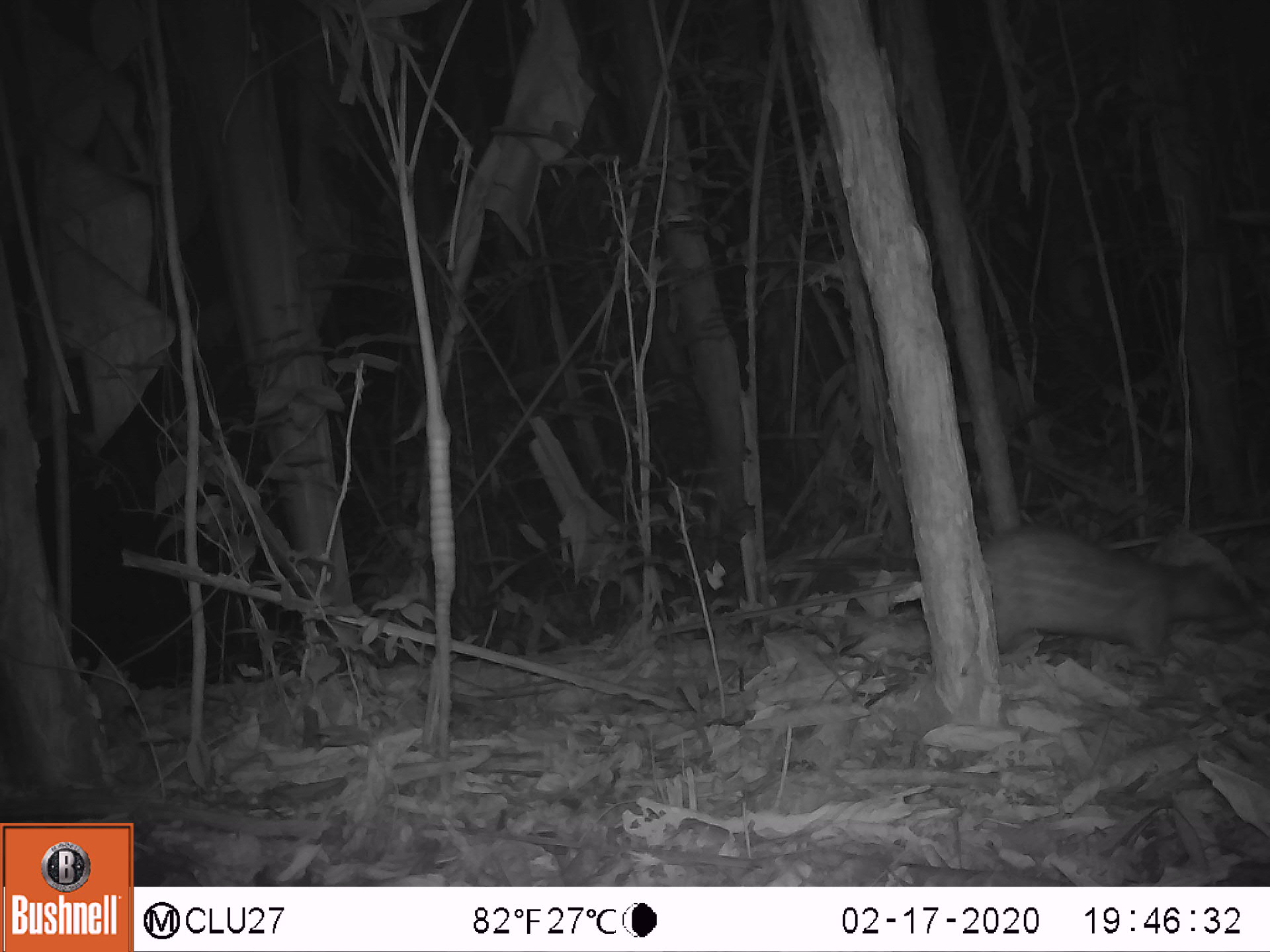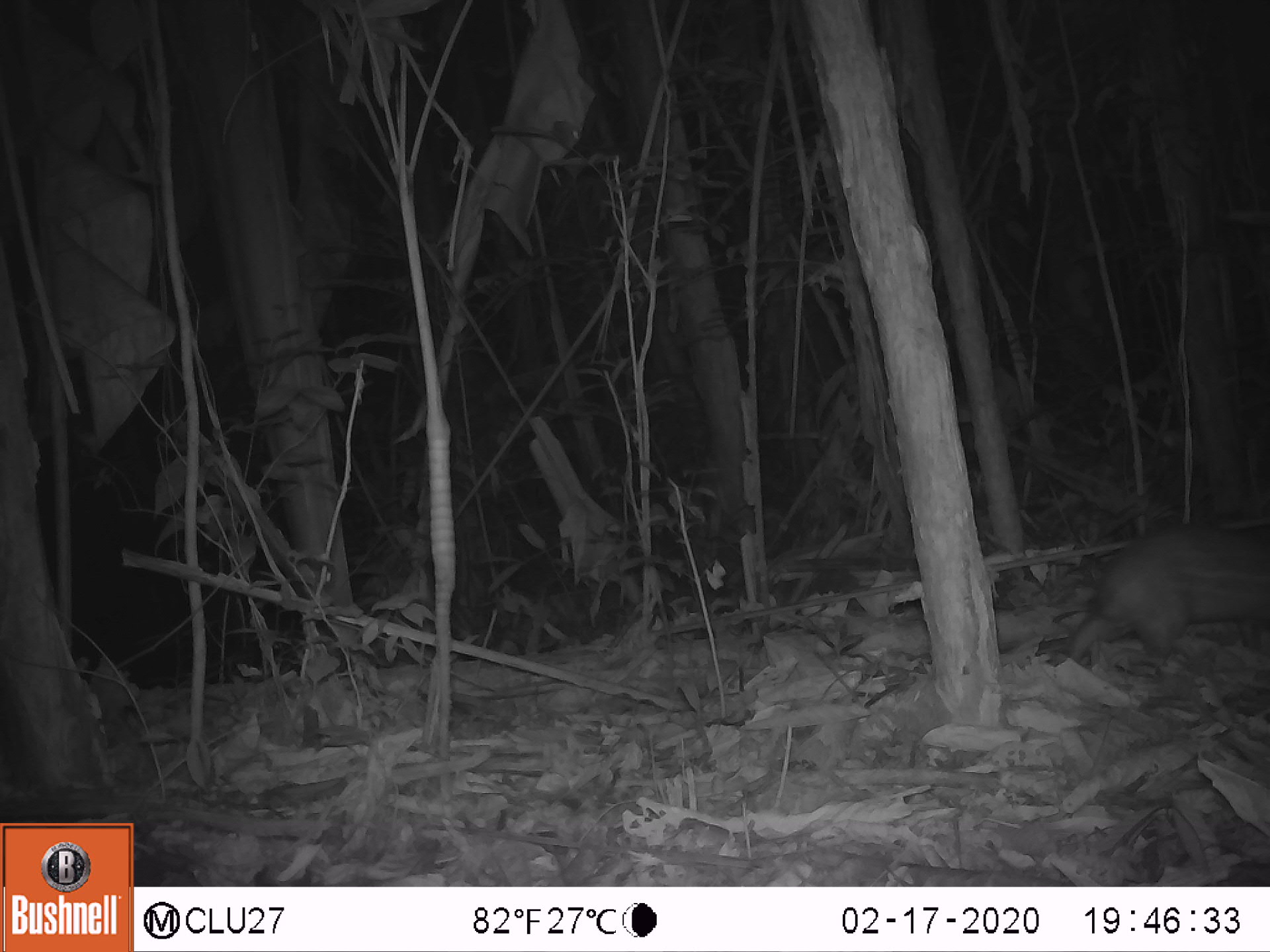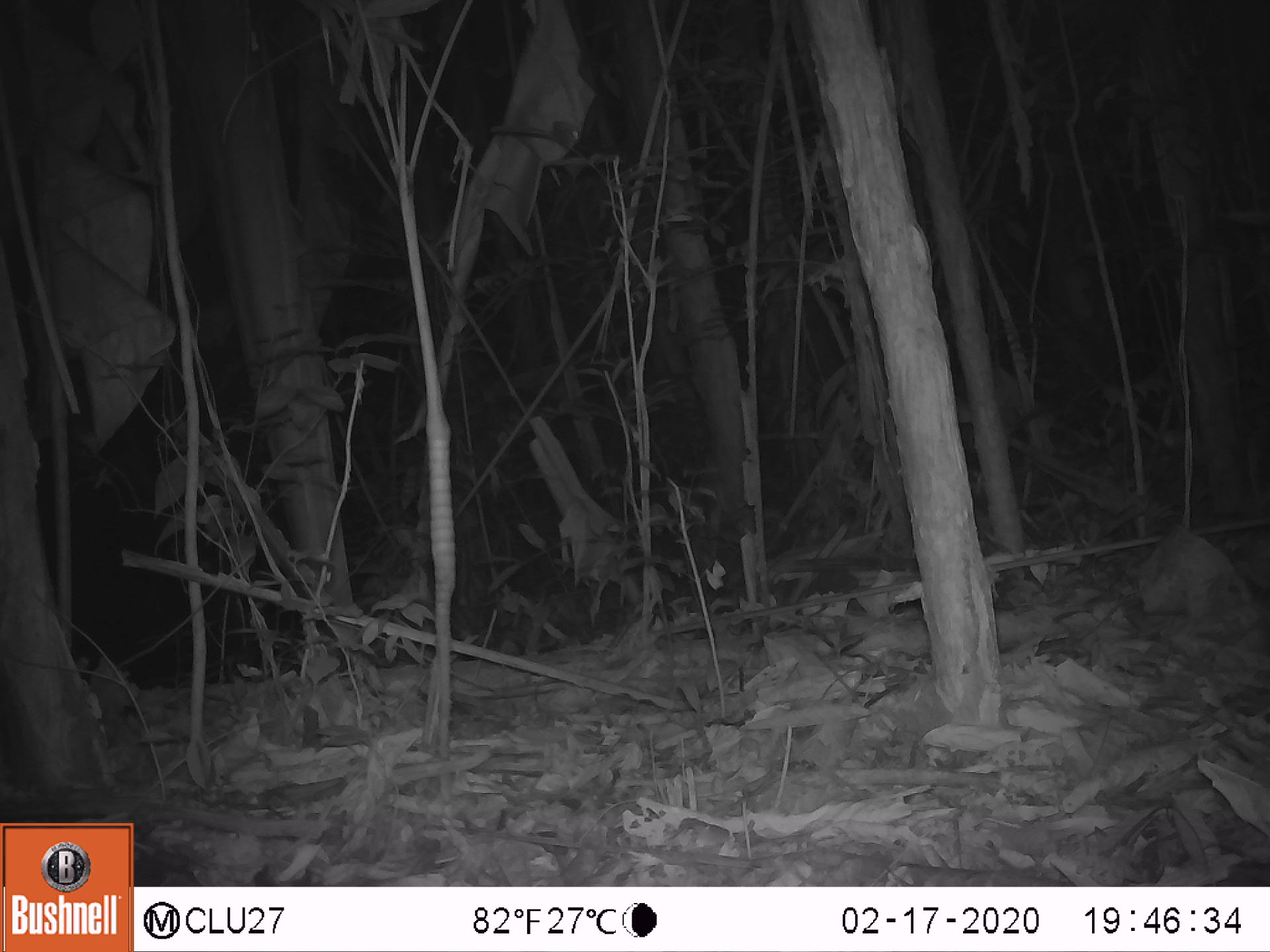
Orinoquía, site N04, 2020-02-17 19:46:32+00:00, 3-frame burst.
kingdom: Animalia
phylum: Chordata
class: Mammalia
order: Rodentia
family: Cuniculidae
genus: Cuniculus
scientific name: Cuniculus paca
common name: spotted paca